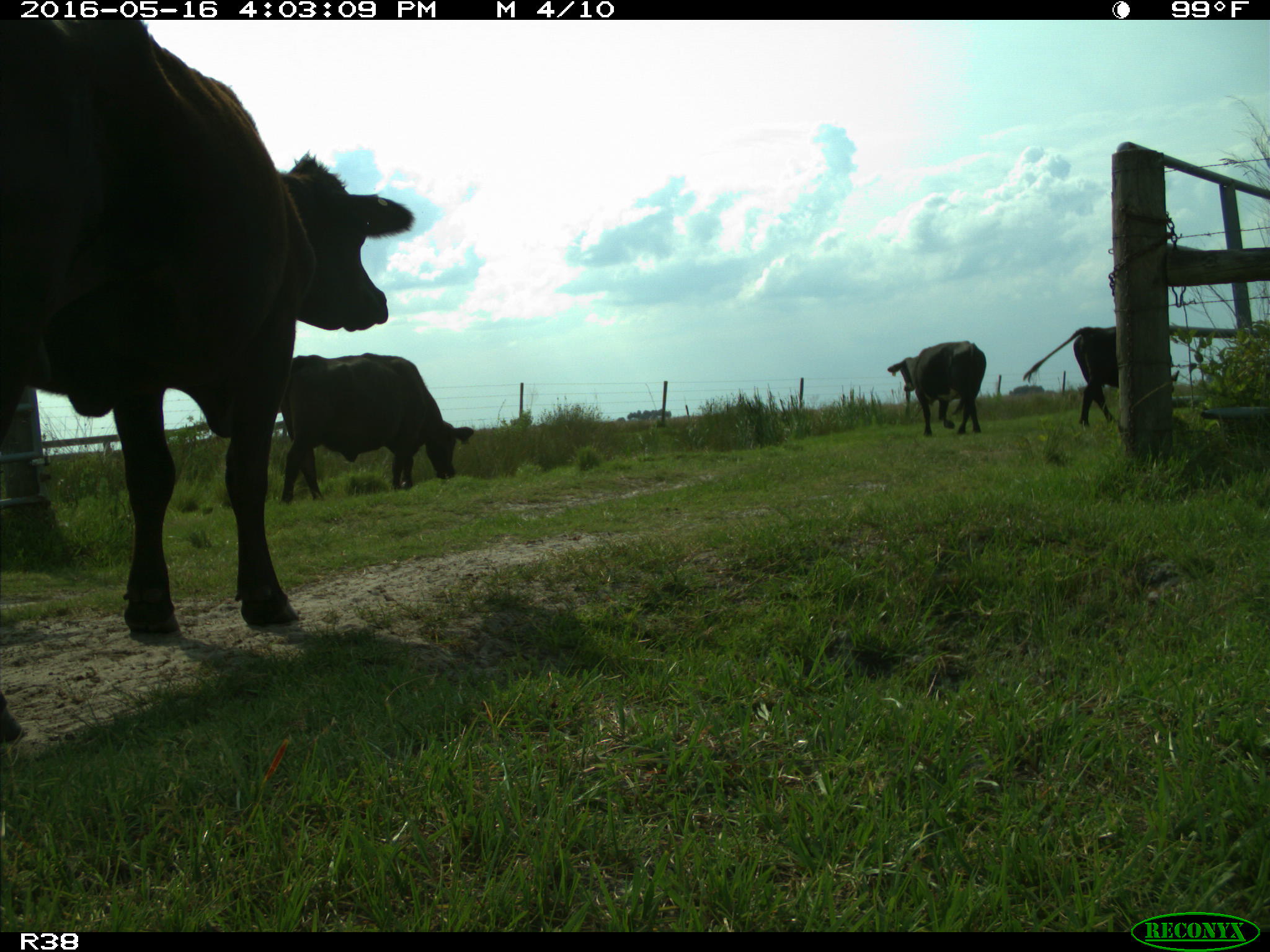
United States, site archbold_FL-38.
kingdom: Animalia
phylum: Chordata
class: Mammalia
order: Artiodactyla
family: Bovidae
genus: Bos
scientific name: Bos taurus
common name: domestic cow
Bos taurus (domestic cow).